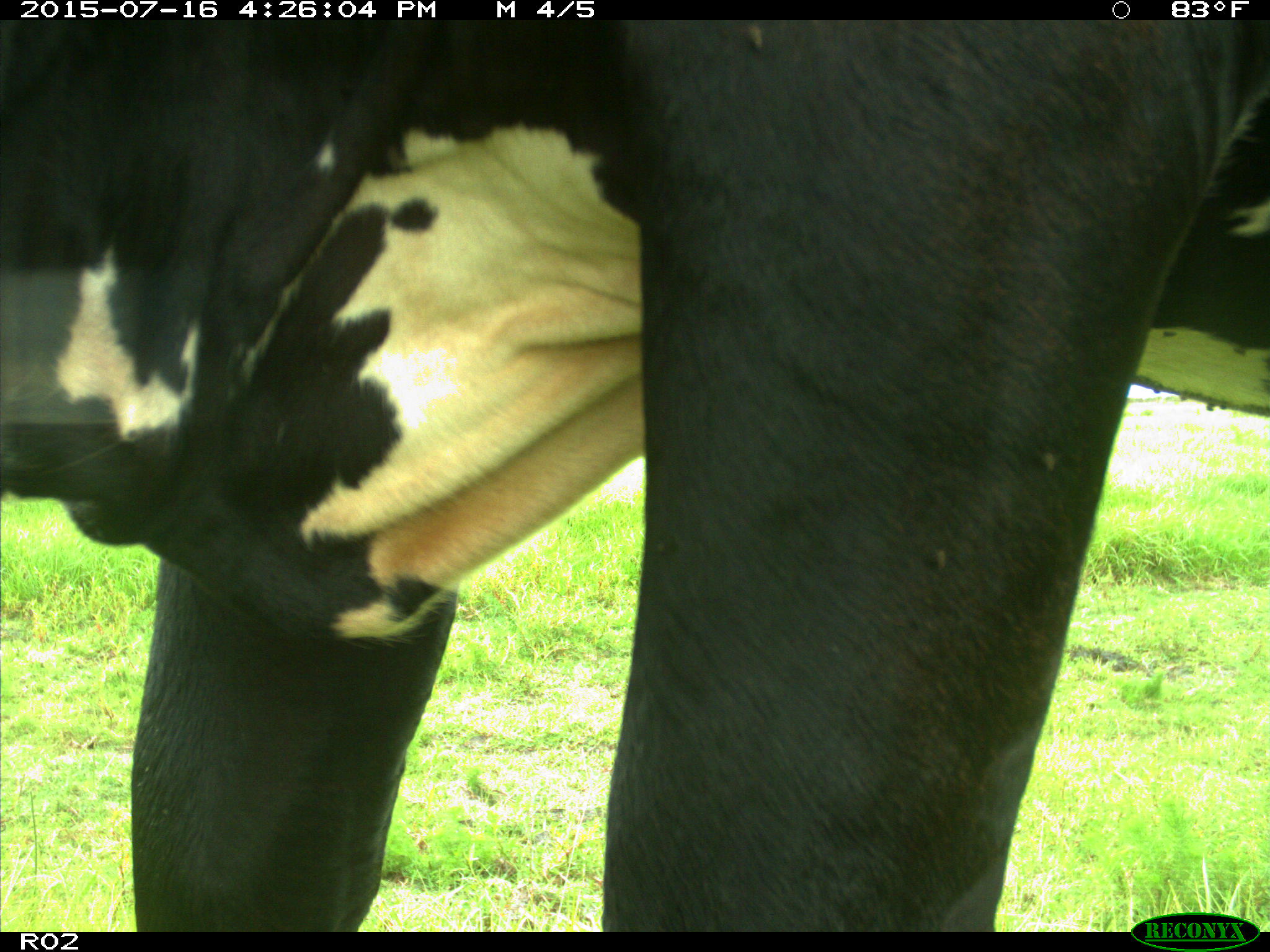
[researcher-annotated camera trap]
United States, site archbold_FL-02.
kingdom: Animalia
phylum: Chordata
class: Mammalia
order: Artiodactyla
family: Bovidae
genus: Bos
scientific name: Bos taurus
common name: domestic cow